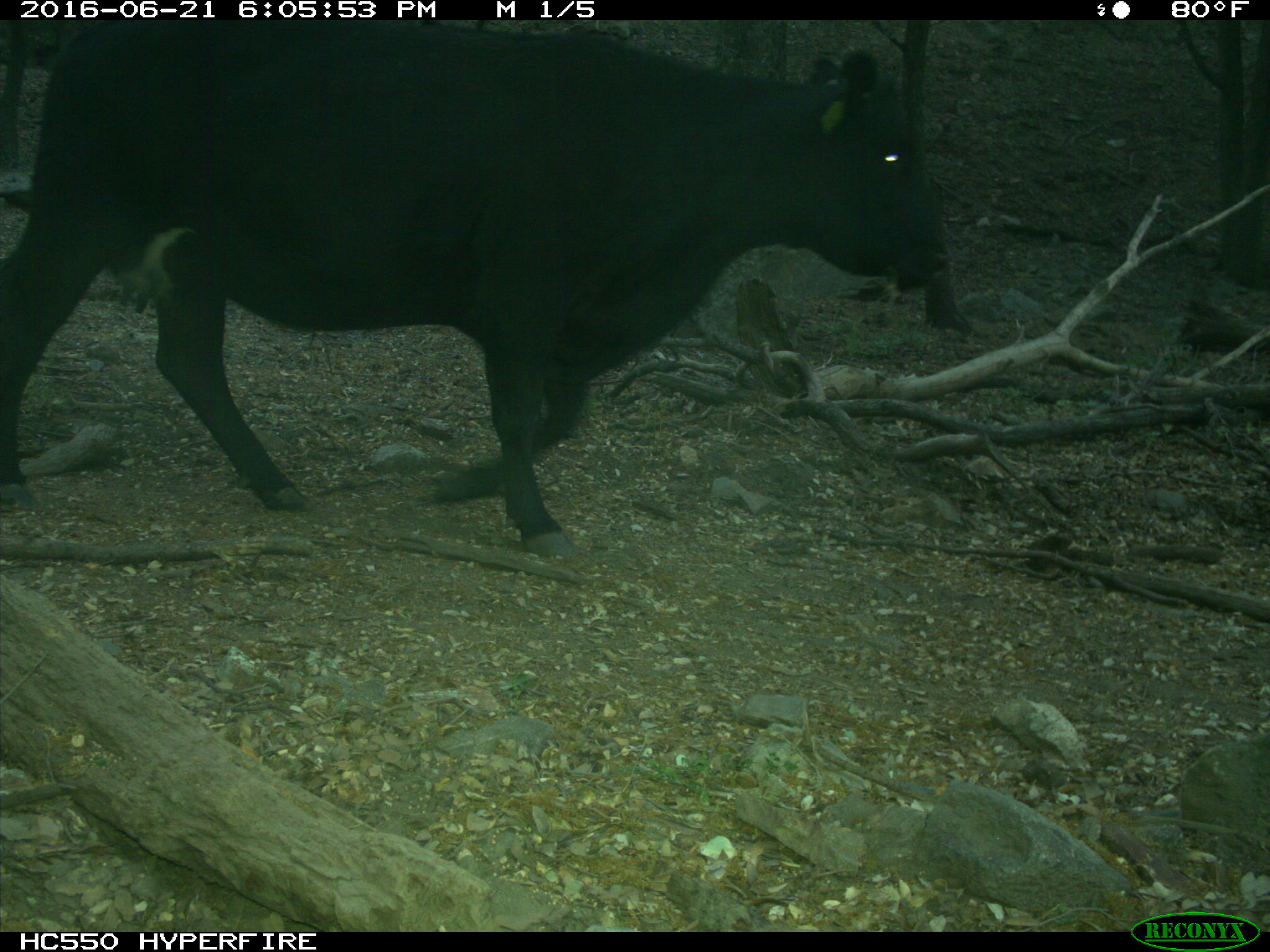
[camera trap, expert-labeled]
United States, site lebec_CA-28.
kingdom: Animalia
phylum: Chordata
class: Mammalia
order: Artiodactyla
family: Bovidae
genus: Bos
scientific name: Bos taurus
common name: domestic cow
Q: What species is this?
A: Bos taurus (domestic cow).